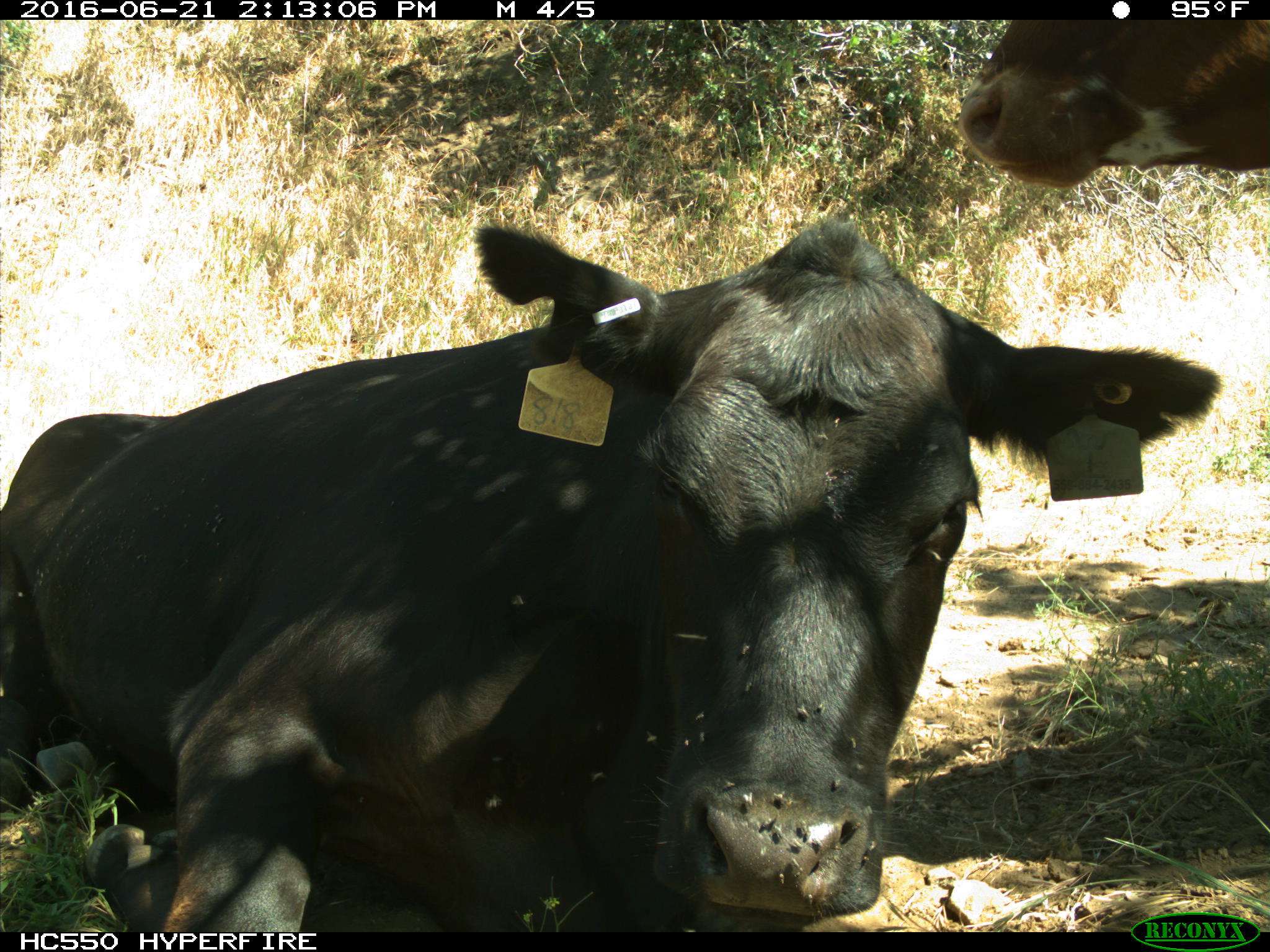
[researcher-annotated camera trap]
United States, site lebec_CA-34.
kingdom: Animalia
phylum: Chordata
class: Mammalia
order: Artiodactyla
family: Bovidae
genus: Bos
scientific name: Bos taurus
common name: domestic cow